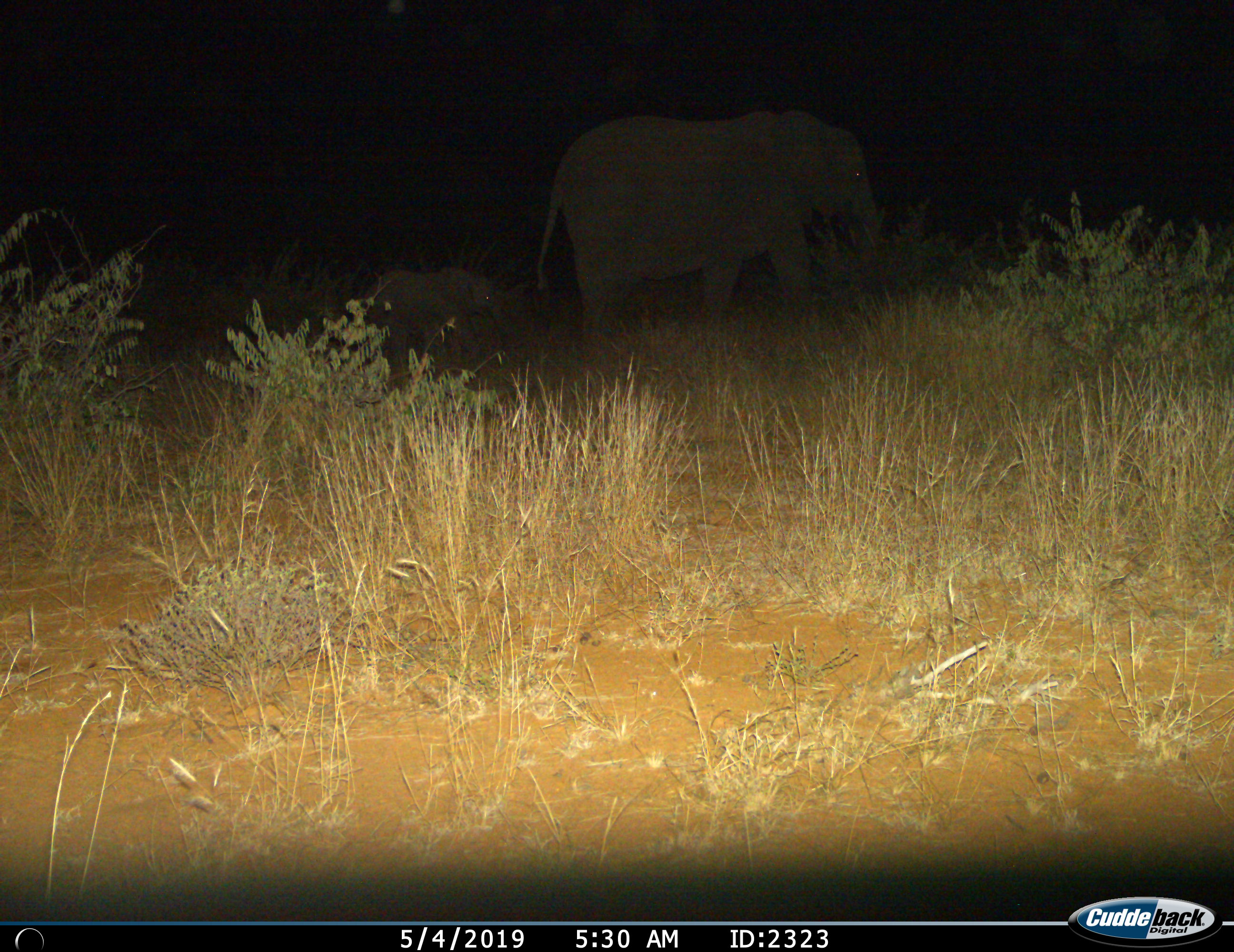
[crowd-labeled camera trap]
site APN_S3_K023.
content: unidentified animal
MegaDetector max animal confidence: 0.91